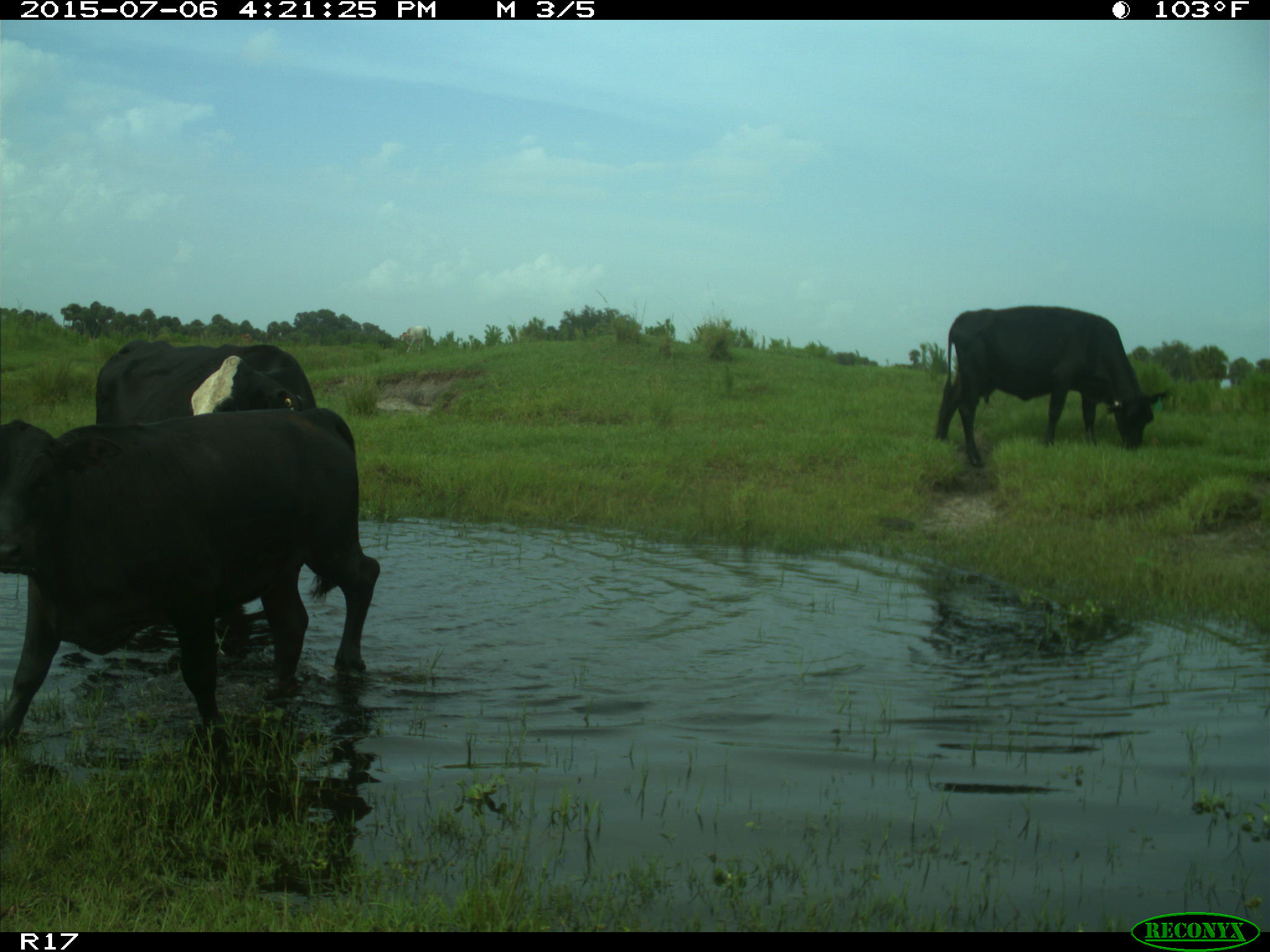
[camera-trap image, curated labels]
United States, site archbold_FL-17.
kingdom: Animalia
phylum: Chordata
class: Mammalia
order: Artiodactyla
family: Bovidae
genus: Bos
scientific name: Bos taurus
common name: domestic cow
Bos taurus (domestic cow).